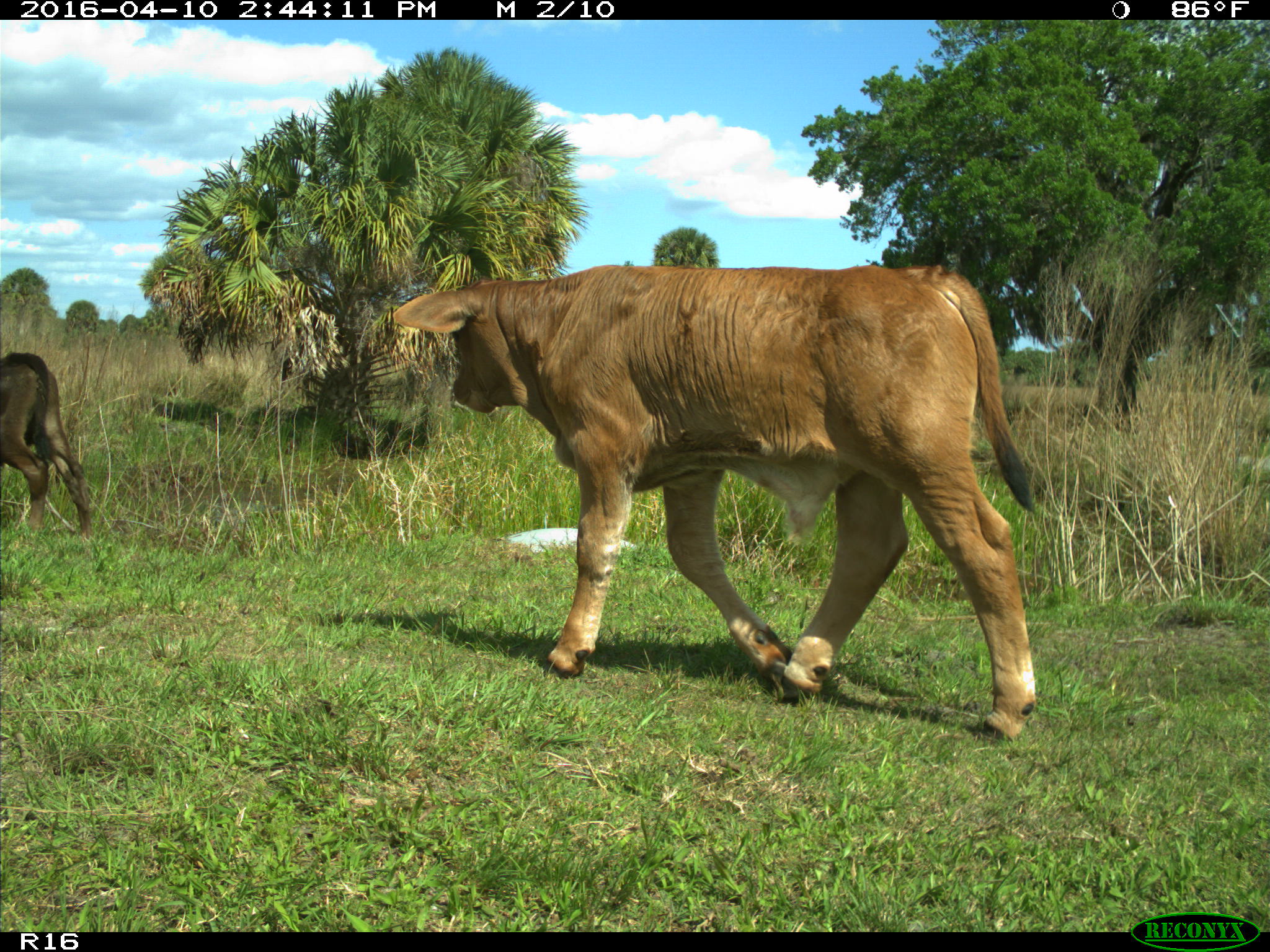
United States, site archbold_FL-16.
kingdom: Animalia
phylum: Chordata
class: Mammalia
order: Artiodactyla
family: Bovidae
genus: Bos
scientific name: Bos taurus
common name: domestic cow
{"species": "Bos taurus (domestic cow)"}